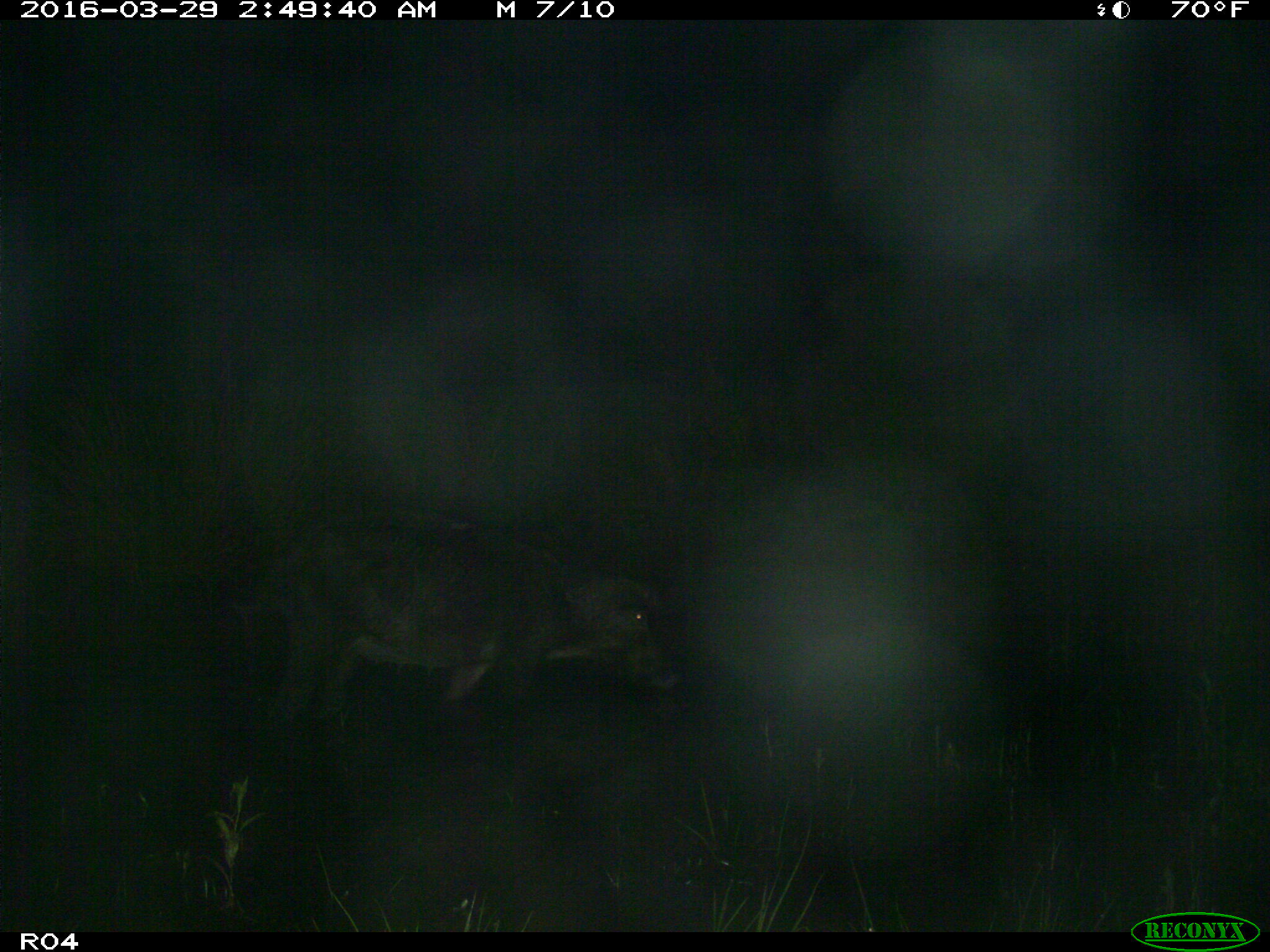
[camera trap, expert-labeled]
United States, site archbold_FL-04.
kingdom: Animalia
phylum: Chordata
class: Mammalia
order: Artiodactyla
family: Suidae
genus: Sus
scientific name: Sus scrofa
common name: wild boar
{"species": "Sus scrofa (wild boar)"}